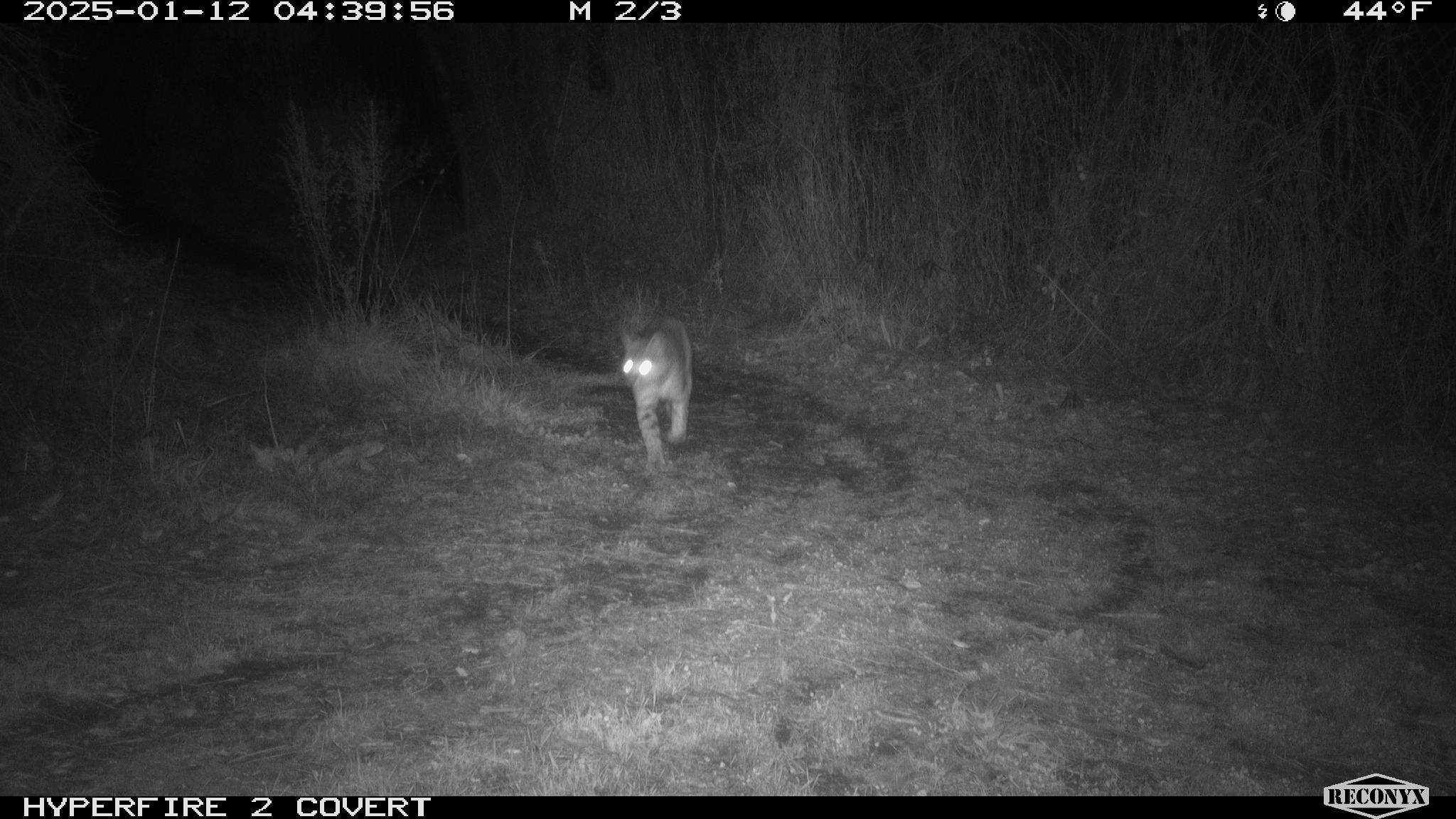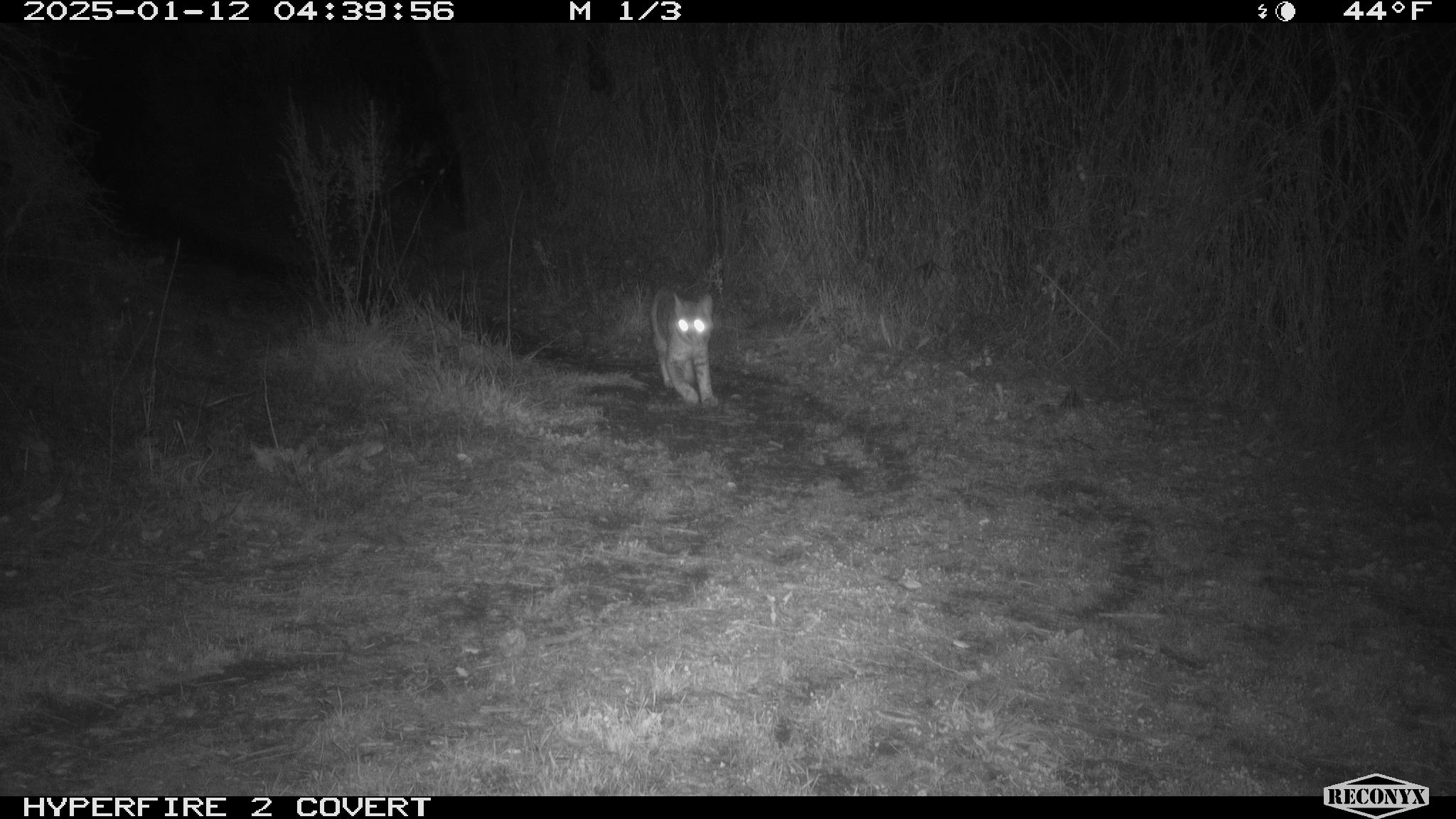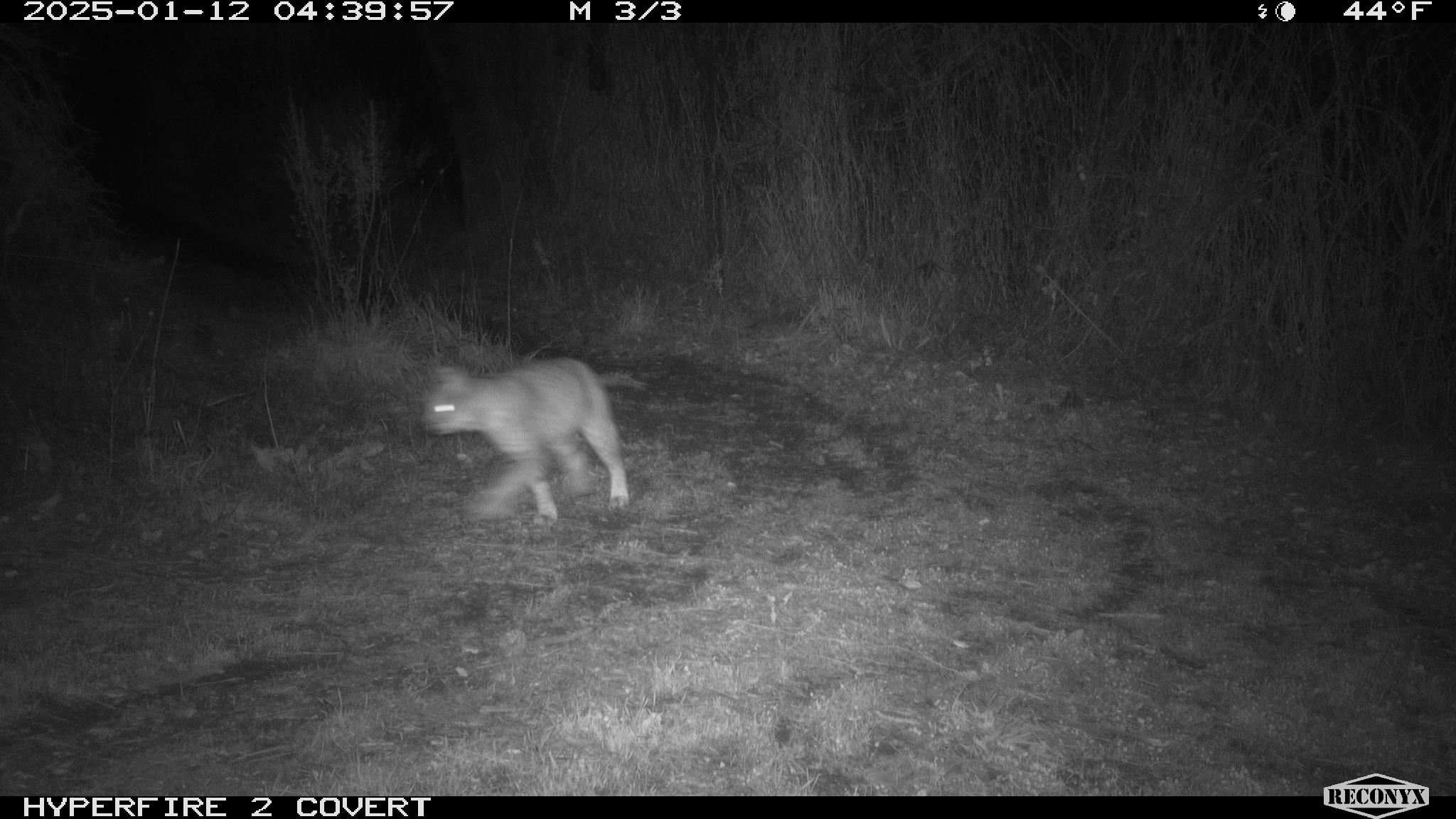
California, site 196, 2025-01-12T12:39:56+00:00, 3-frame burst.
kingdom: Animalia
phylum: Chordata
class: Mammalia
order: Carnivora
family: Felidae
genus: Lynx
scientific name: Lynx rufus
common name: bobcat